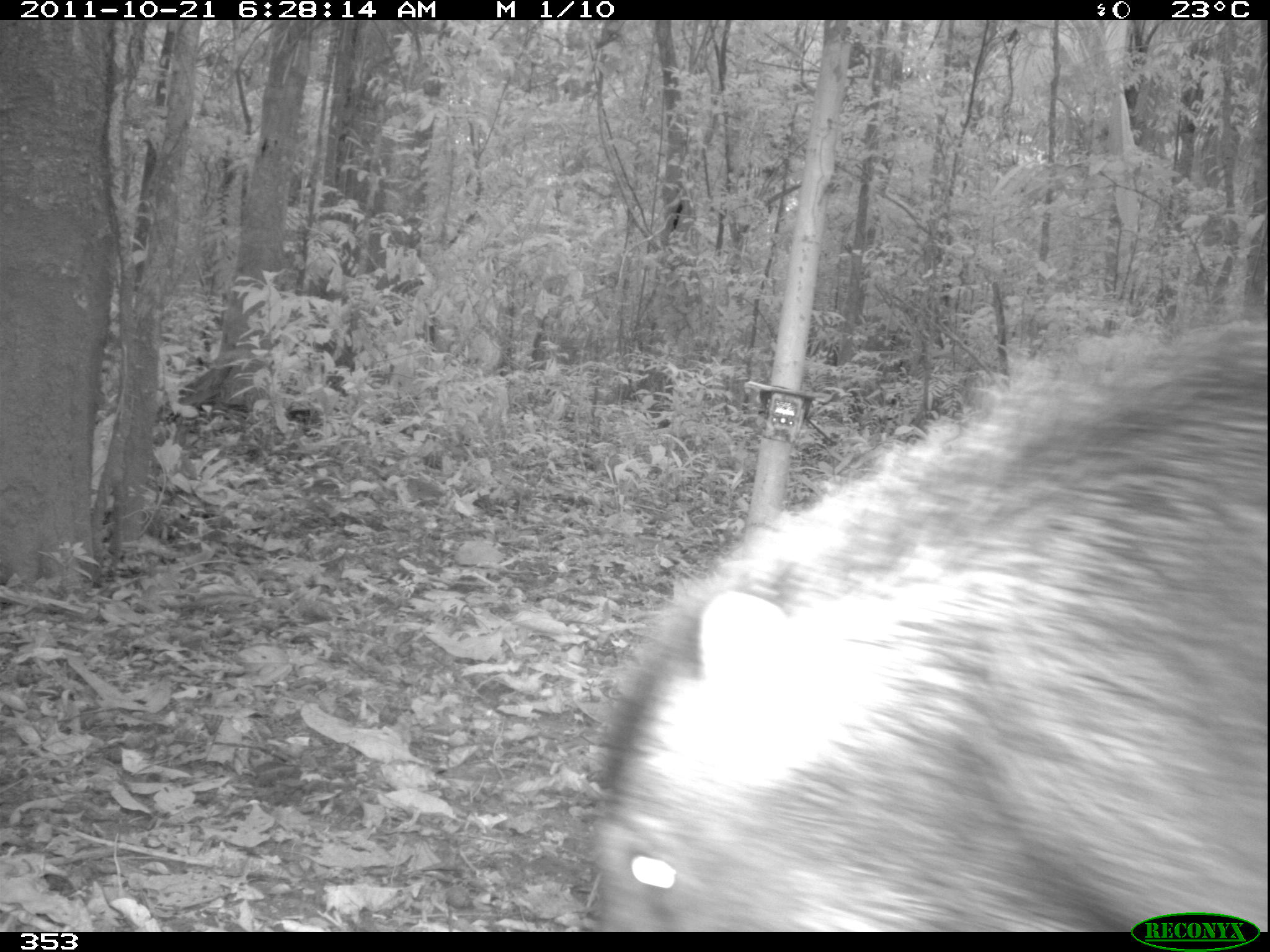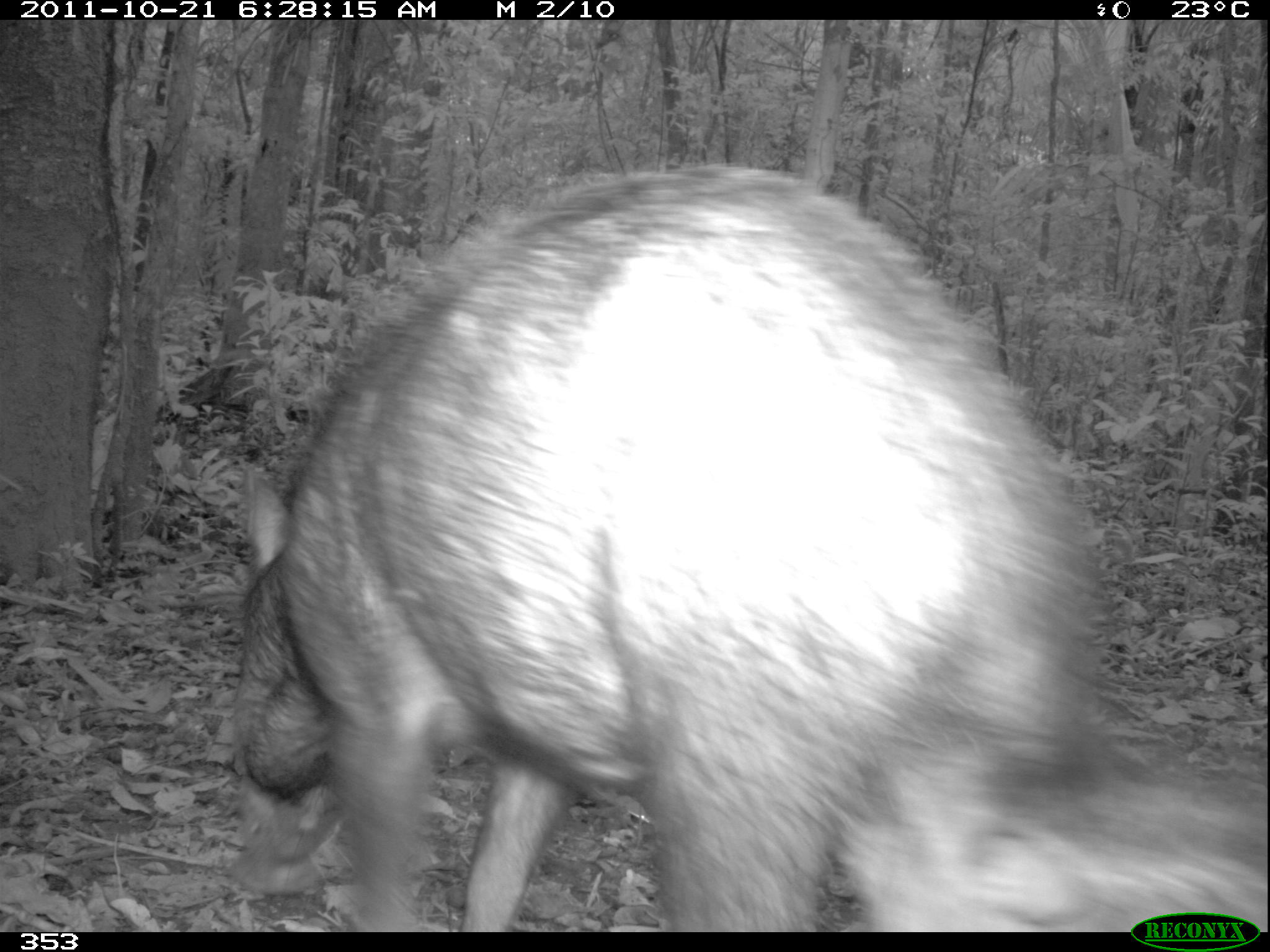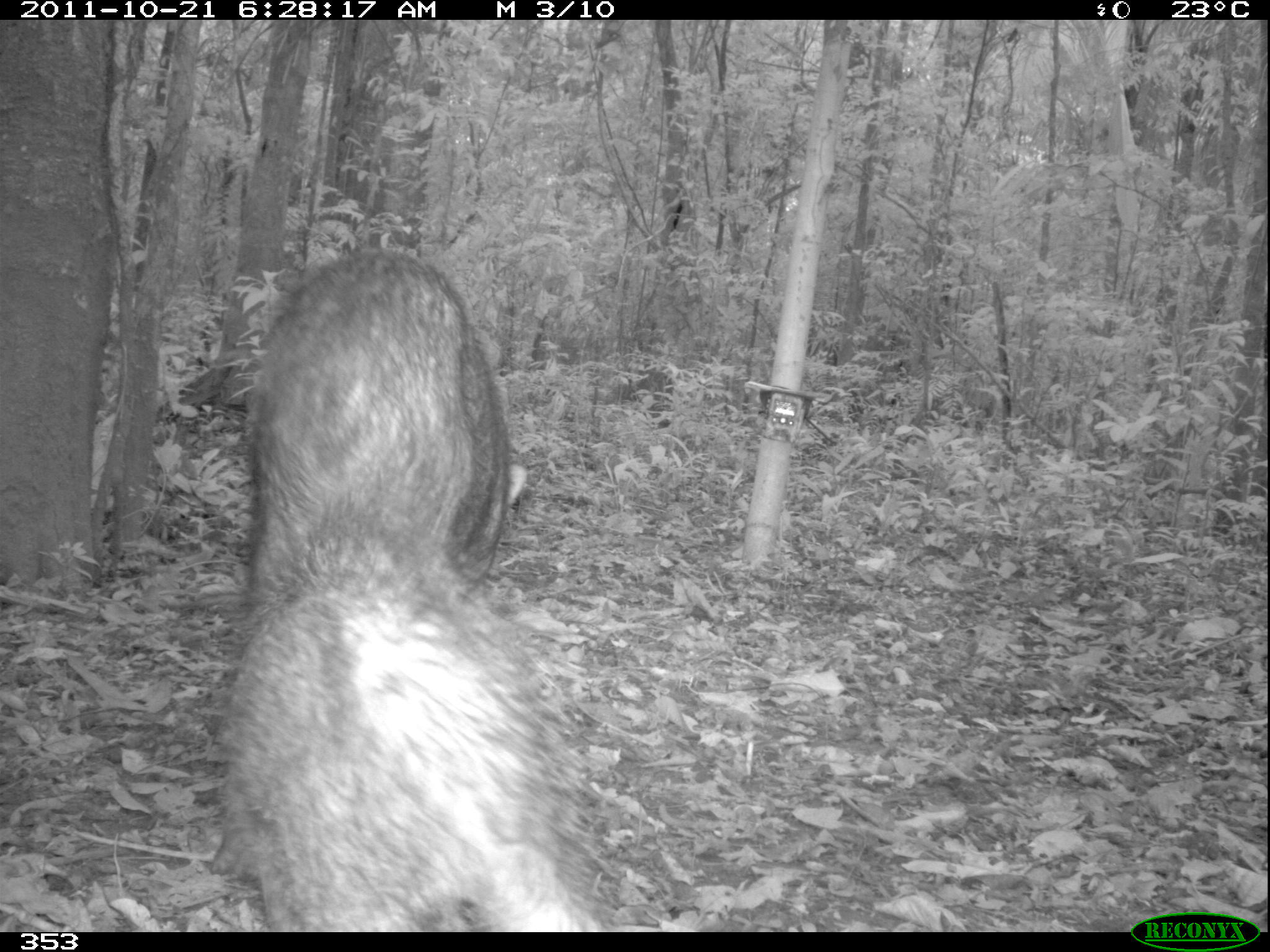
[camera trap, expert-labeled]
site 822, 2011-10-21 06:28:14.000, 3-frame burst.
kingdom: Animalia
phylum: Chordata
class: Mammalia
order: Artiodactyla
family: Tayassuidae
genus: Tayassu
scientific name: Tayassu pecari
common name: white-lipped peccary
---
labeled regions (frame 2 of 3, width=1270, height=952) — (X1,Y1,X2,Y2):
tayassu pecari: (225,163,1108,930); (852,756,1266,927)